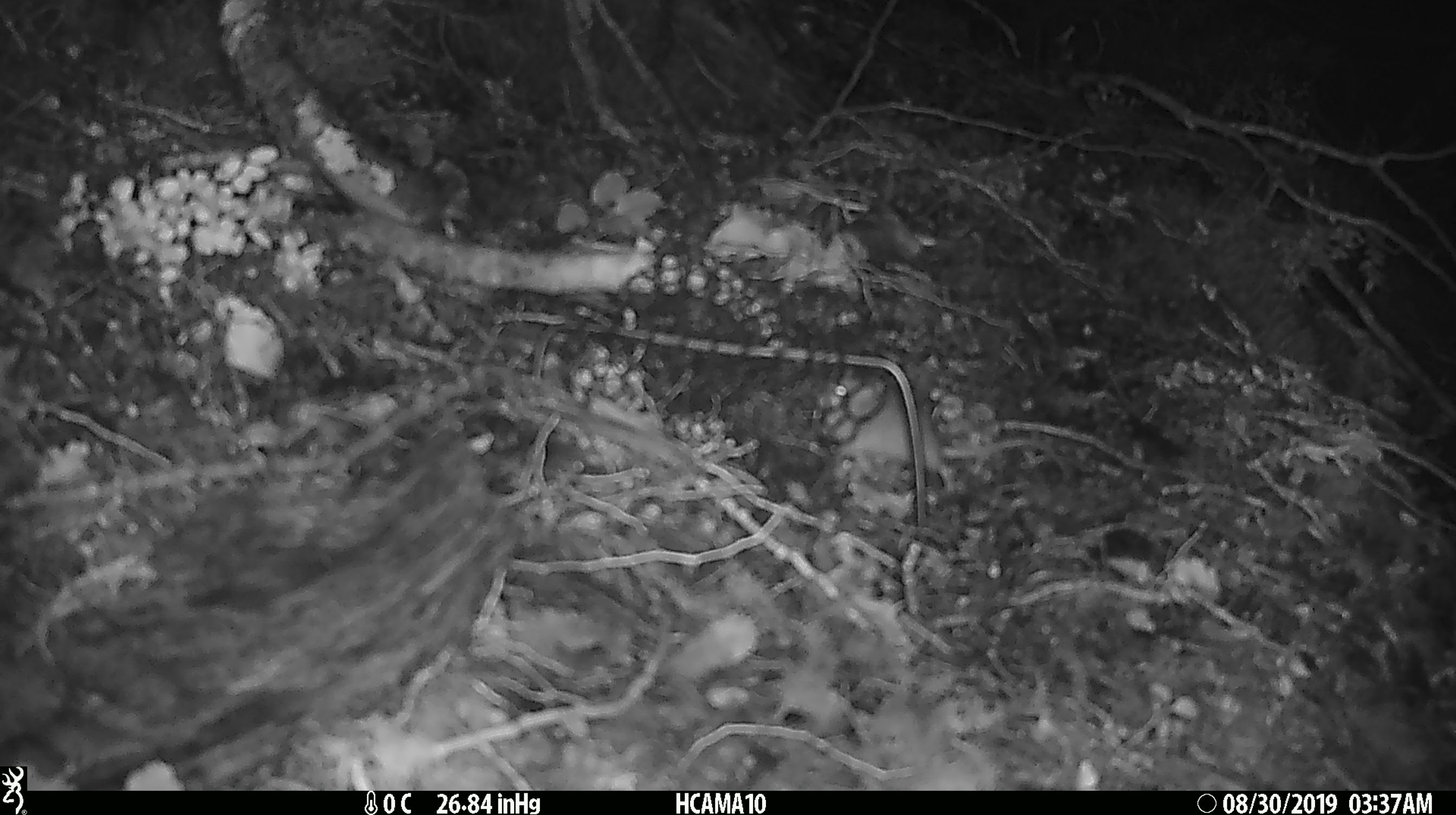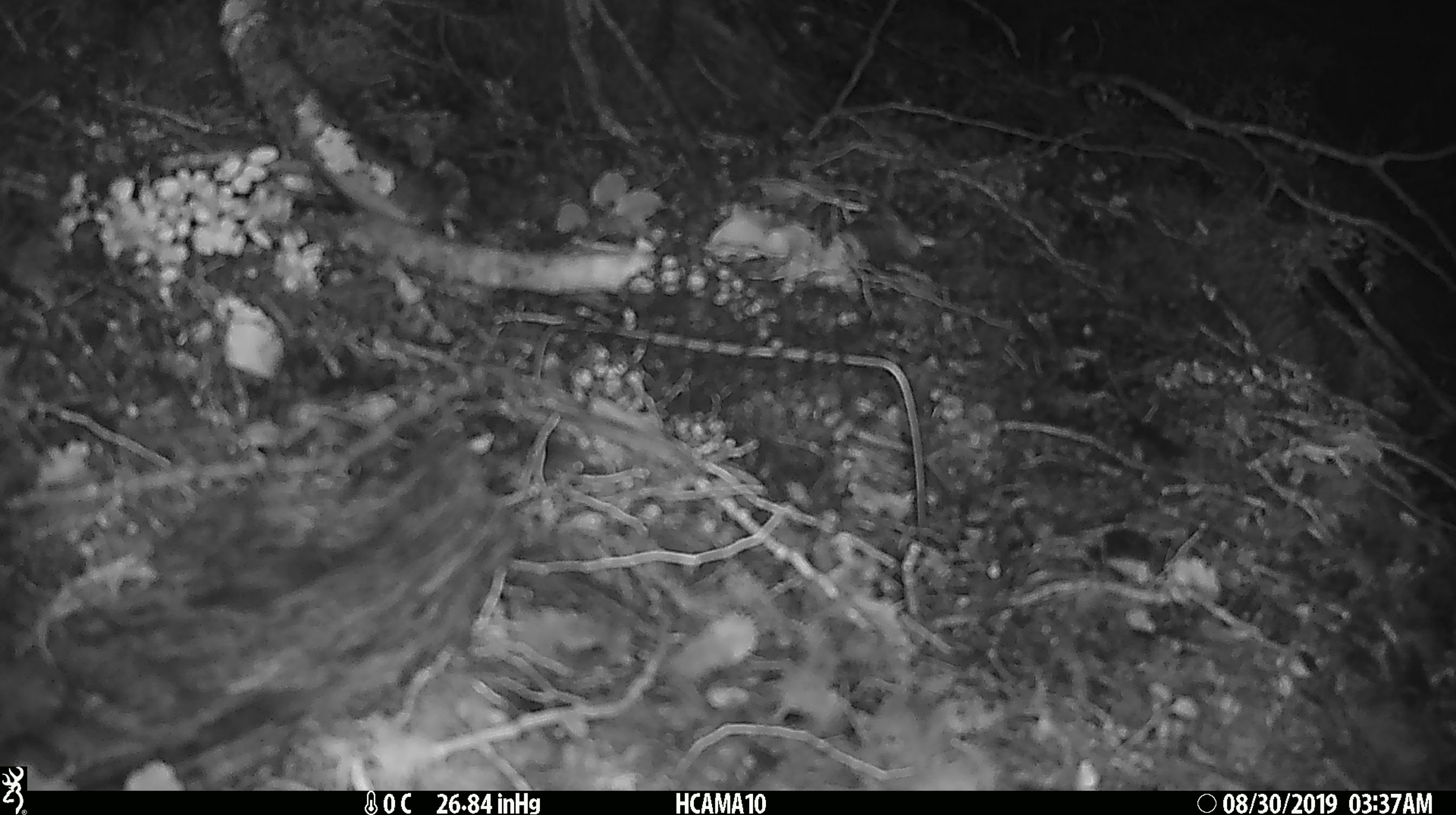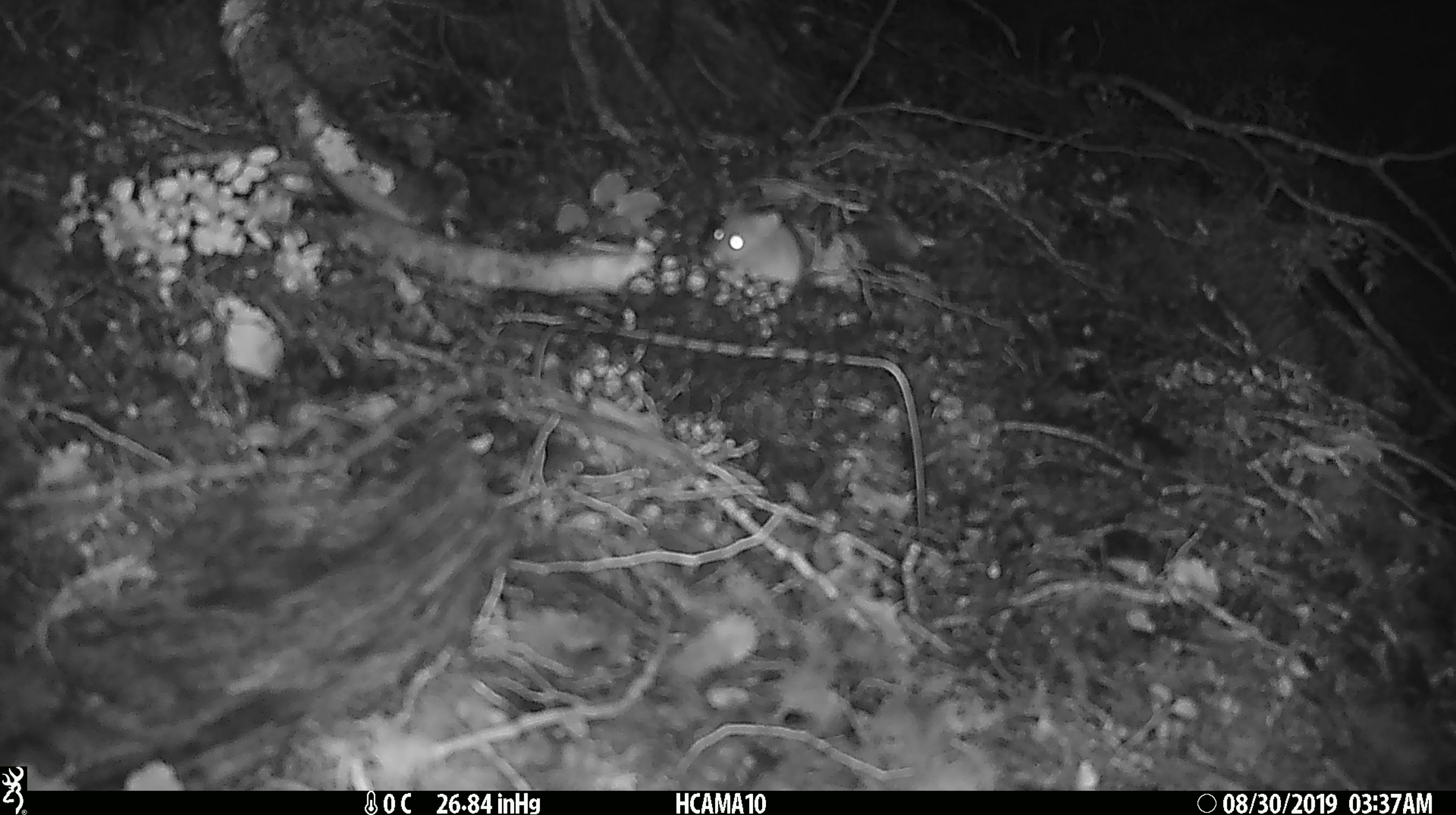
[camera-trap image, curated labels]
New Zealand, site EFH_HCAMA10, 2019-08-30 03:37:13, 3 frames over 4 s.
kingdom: Animalia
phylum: Chordata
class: Mammalia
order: Rodentia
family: Muridae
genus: Mus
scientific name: Mus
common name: mouse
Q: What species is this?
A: Mouse (Mus).